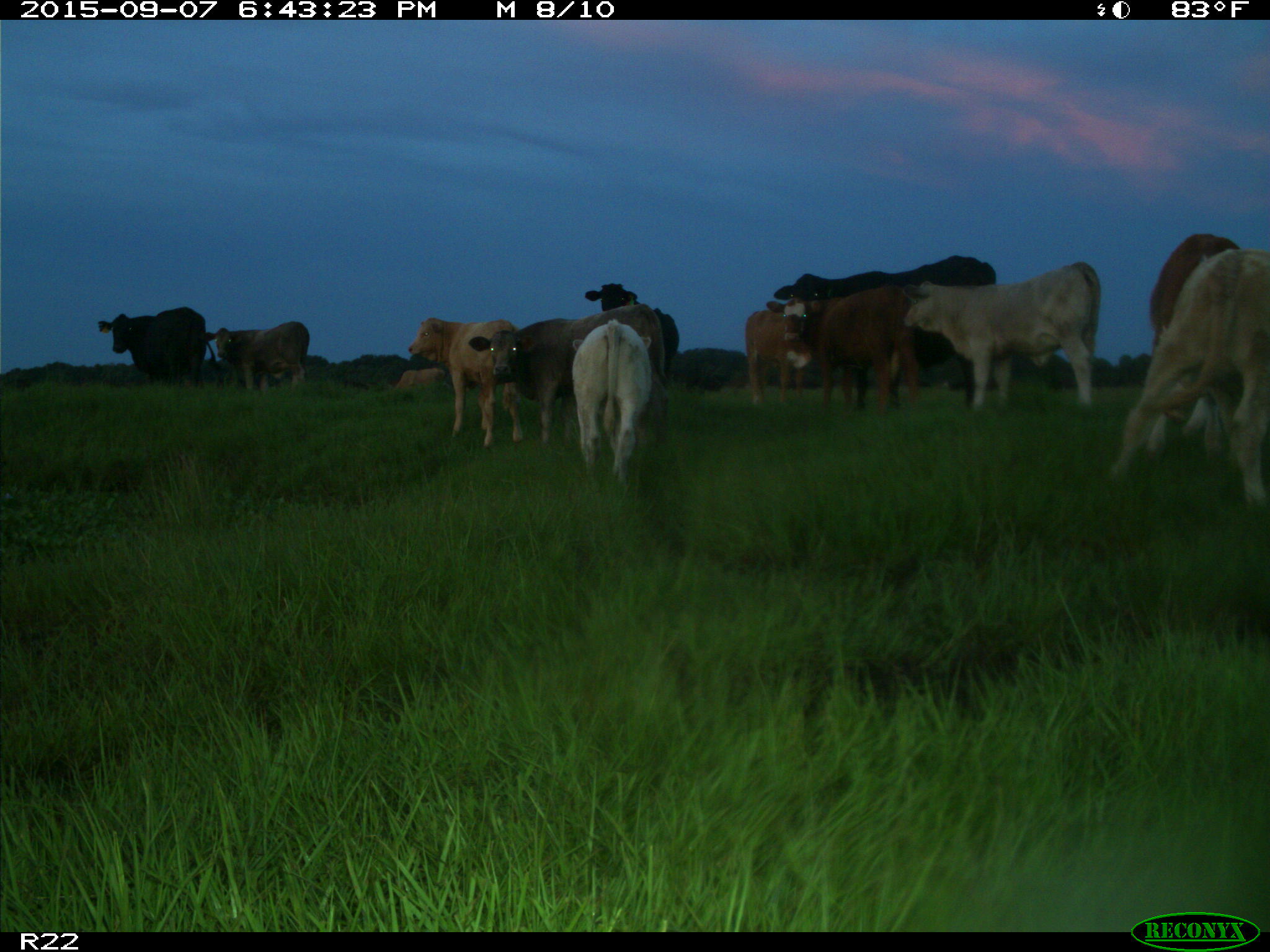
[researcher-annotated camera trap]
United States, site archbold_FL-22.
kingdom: Animalia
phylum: Chordata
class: Mammalia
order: Artiodactyla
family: Bovidae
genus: Bos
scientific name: Bos taurus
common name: domestic cow